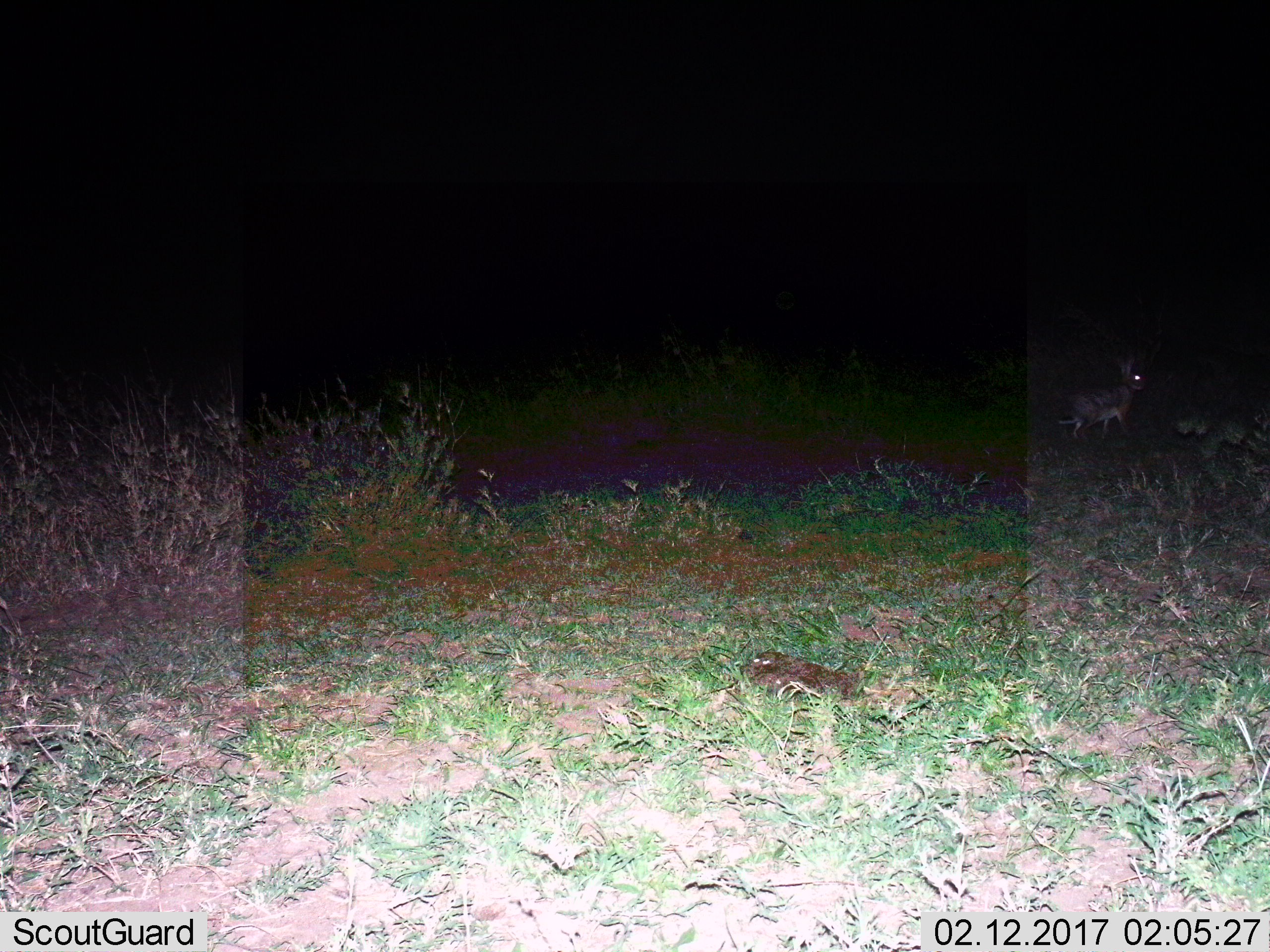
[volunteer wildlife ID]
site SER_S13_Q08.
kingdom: Animalia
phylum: Chordata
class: Mammalia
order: Lagomorpha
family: Leporidae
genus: Lepus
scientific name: Lepus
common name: hare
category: hareunknown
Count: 1.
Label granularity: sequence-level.